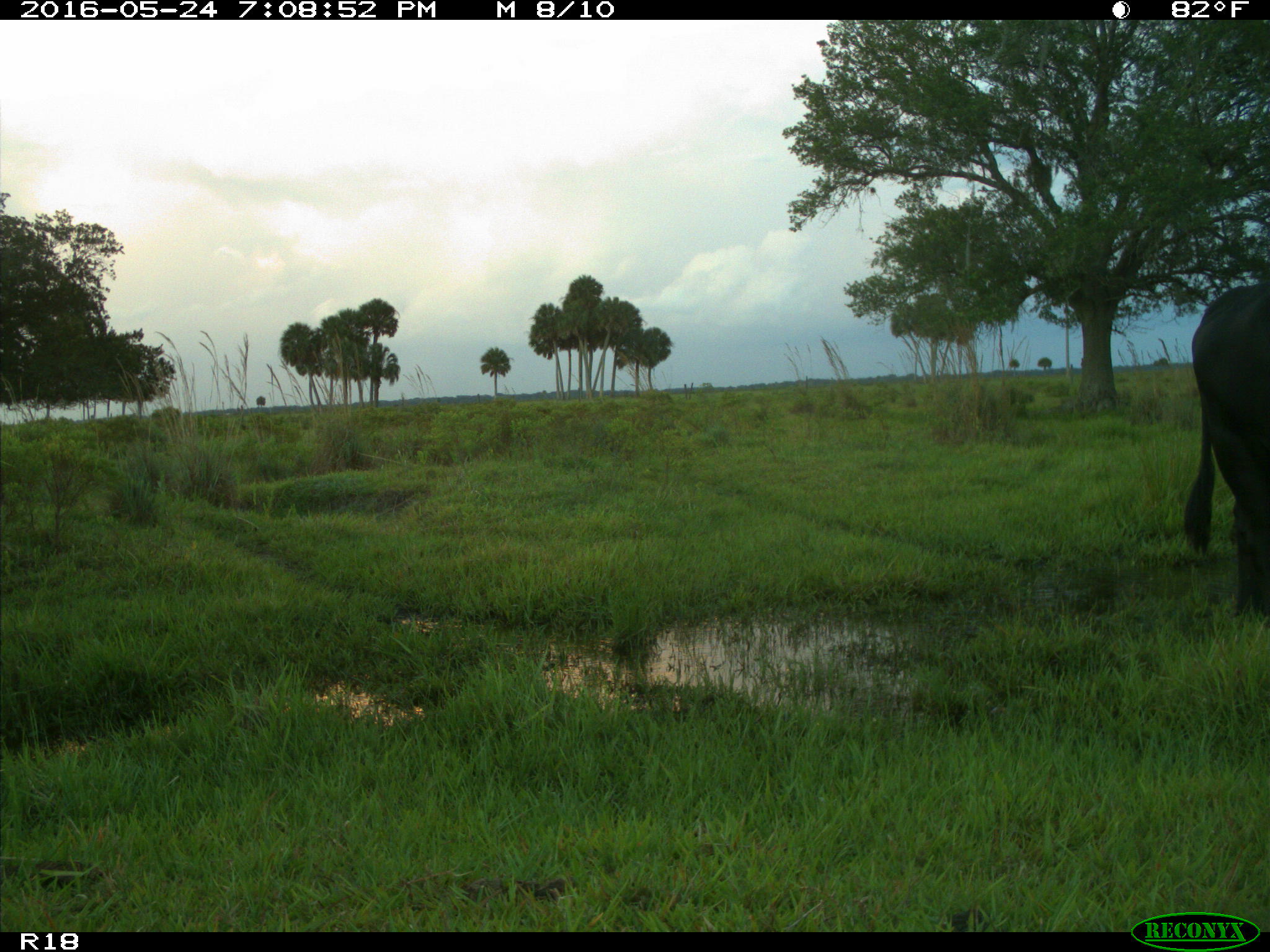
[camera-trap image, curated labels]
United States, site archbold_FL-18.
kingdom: Animalia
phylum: Chordata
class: Mammalia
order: Artiodactyla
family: Bovidae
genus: Bos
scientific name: Bos taurus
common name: domestic cow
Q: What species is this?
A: Bos taurus (domestic cow).